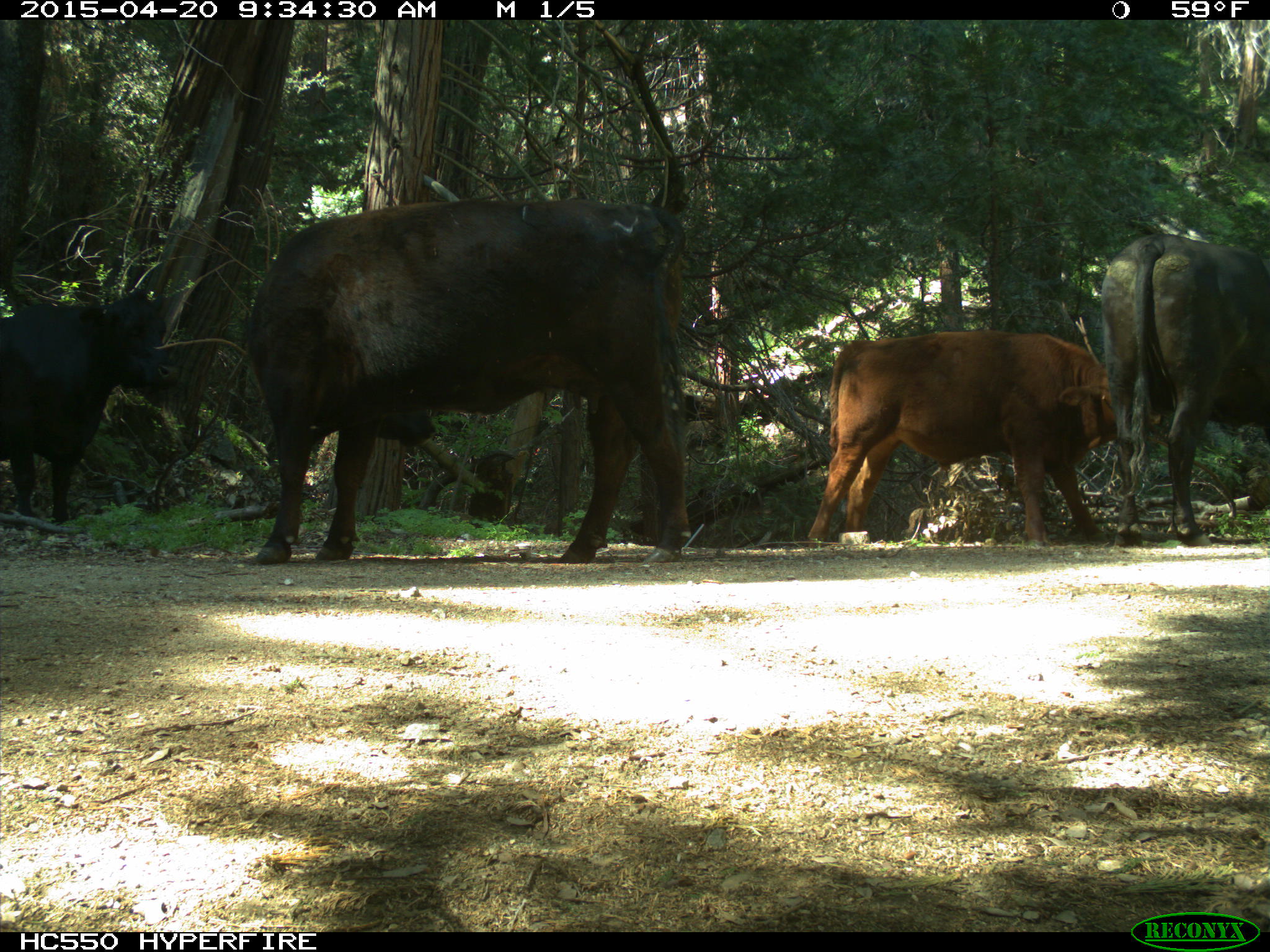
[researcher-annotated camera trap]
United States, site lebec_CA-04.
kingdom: Animalia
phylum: Chordata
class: Mammalia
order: Artiodactyla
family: Bovidae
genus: Bos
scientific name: Bos taurus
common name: domestic cow